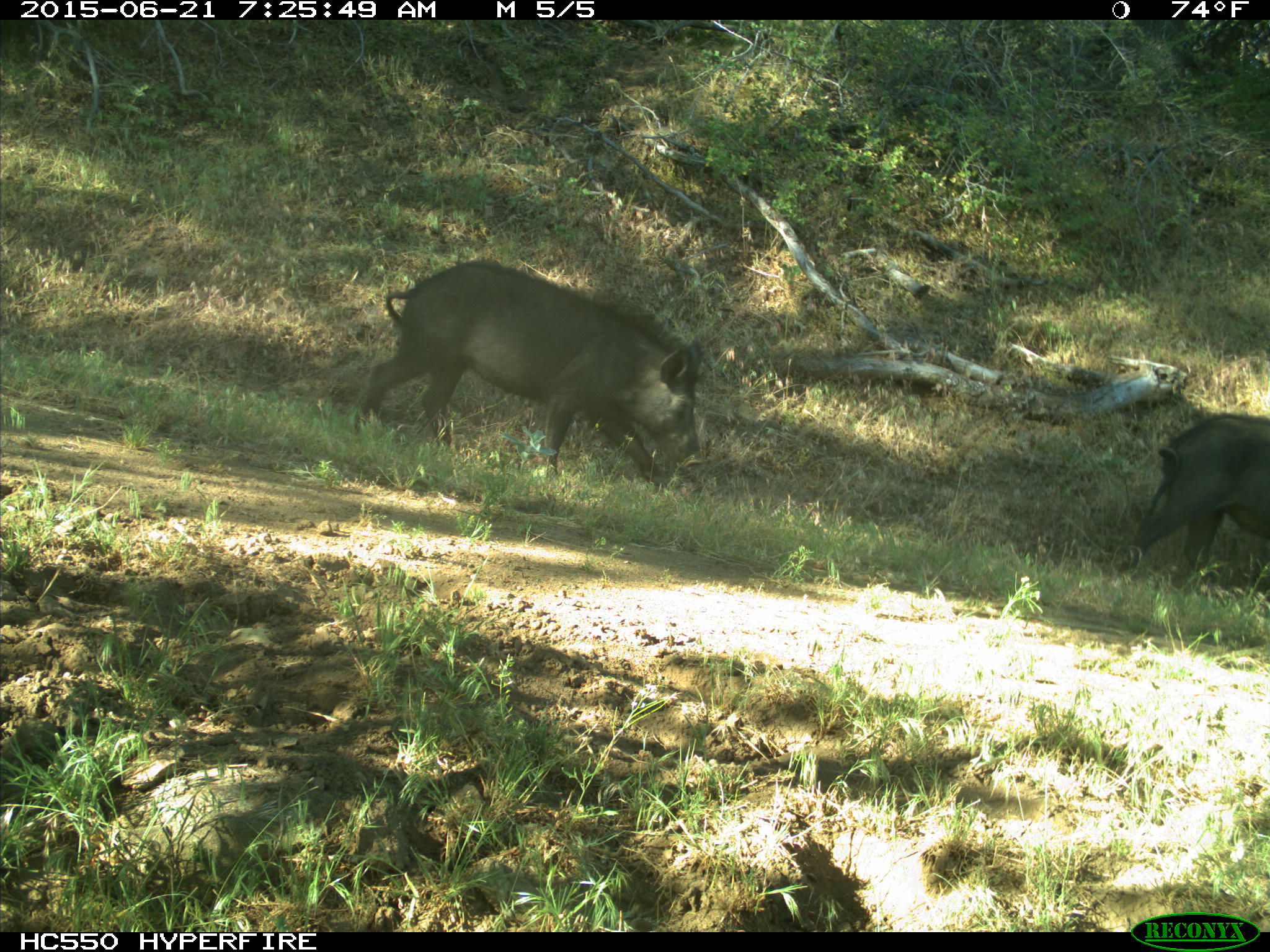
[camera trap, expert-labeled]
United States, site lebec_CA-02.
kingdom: Animalia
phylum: Chordata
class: Mammalia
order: Artiodactyla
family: Suidae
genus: Sus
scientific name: Sus scrofa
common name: wild boar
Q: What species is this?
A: Sus scrofa (wild boar).